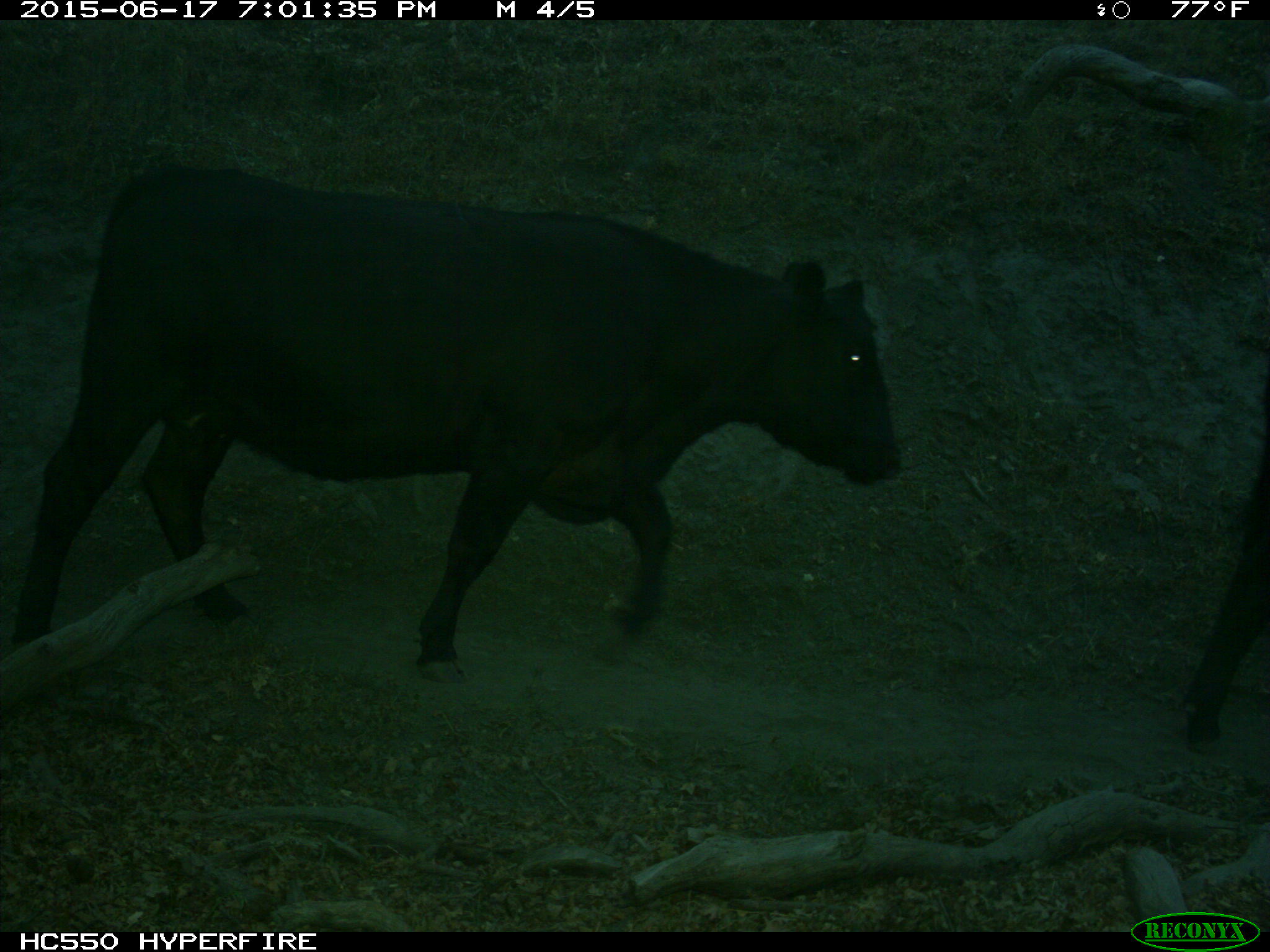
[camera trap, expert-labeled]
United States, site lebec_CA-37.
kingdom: Animalia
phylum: Chordata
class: Mammalia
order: Artiodactyla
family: Bovidae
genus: Bos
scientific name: Bos taurus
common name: domestic cow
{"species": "Bos taurus (domestic cow)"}